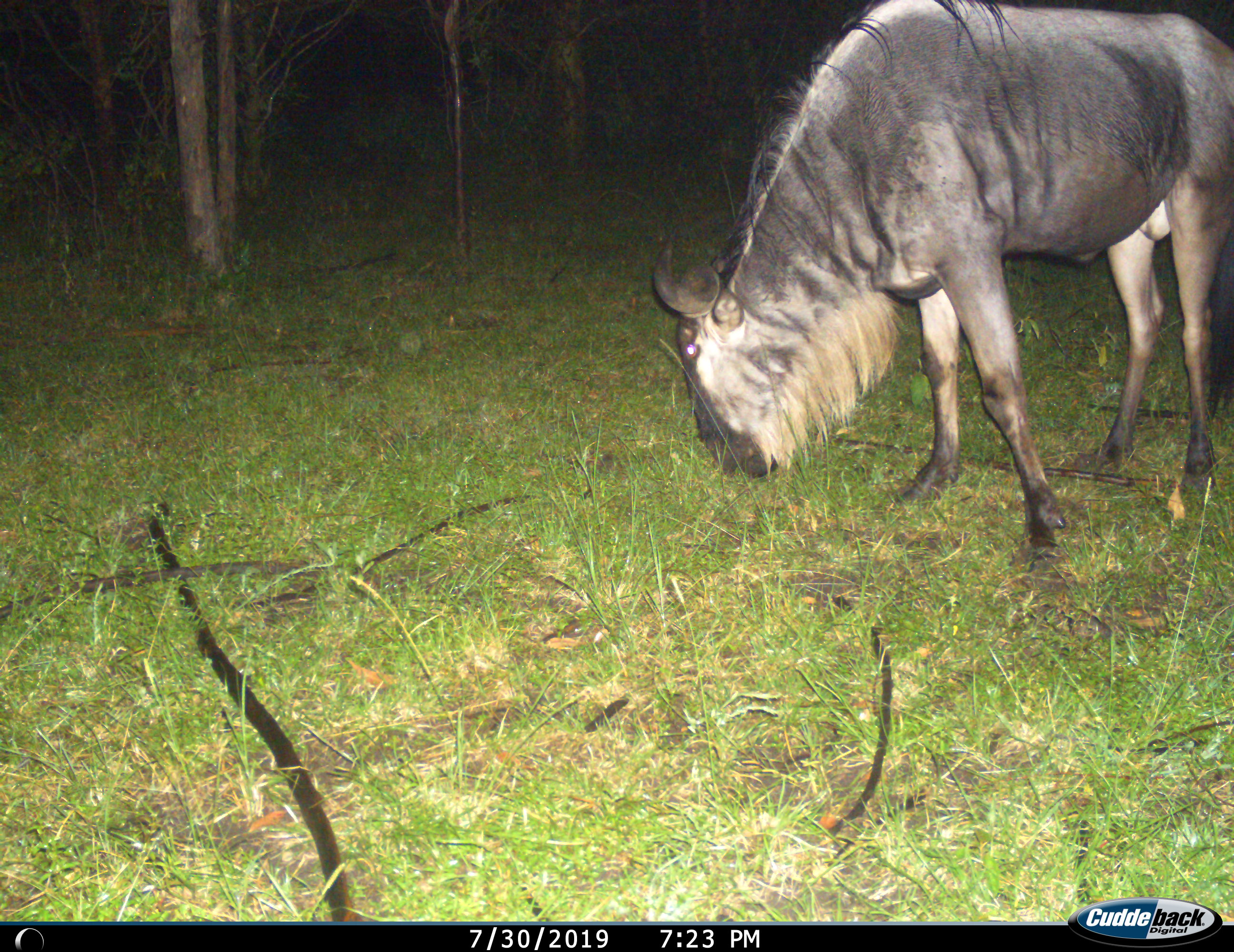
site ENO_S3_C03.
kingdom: Animalia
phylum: Chordata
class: Mammalia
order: Artiodactyla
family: Bovidae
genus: Connochaetes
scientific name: Connochaetes taurinus taurinus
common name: blue wildebeest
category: wildebeestblue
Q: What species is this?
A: Wildebeestblue (blue wildebeest) (Connochaetes taurinus taurinus).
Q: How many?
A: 1.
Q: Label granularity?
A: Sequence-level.